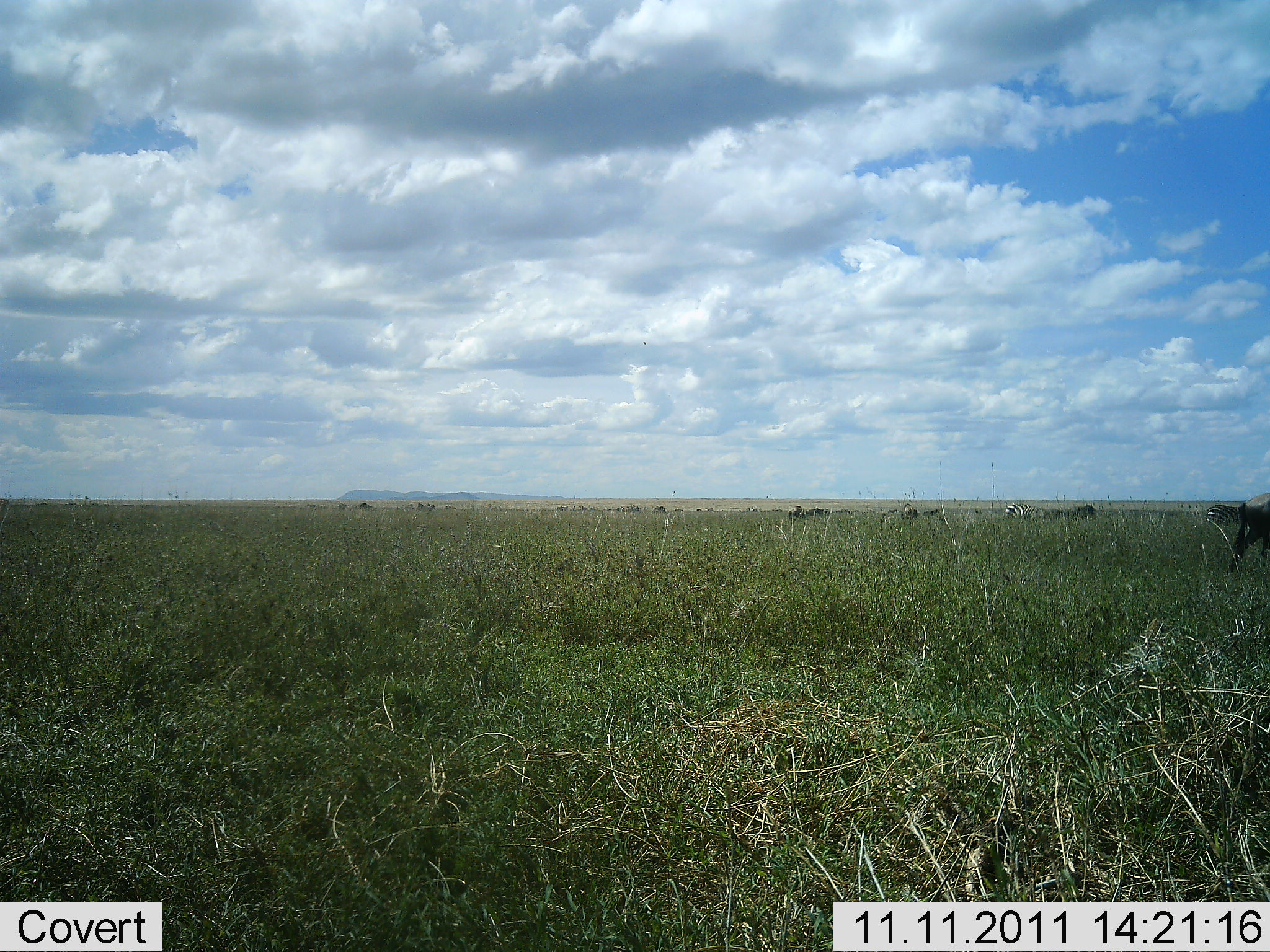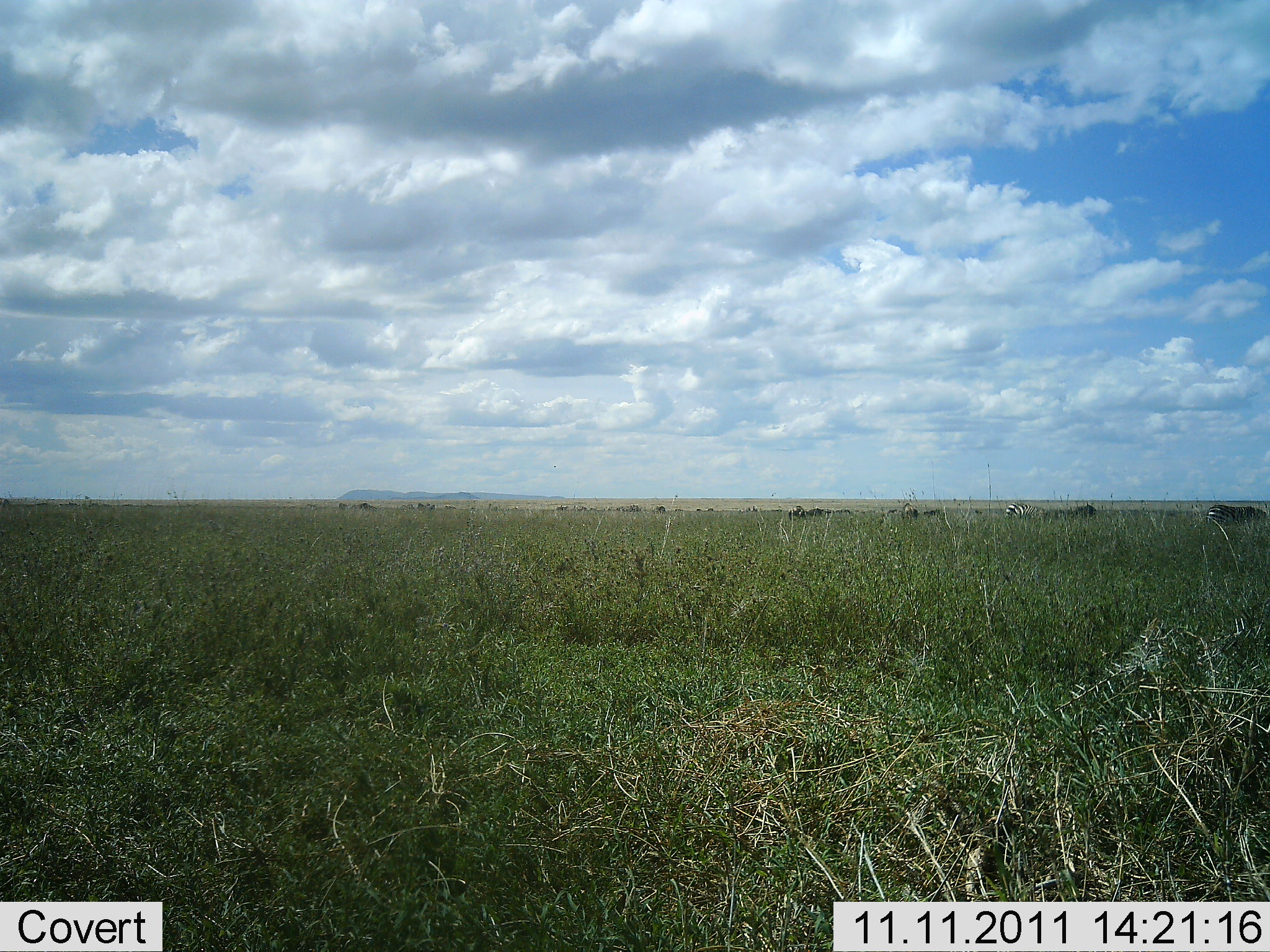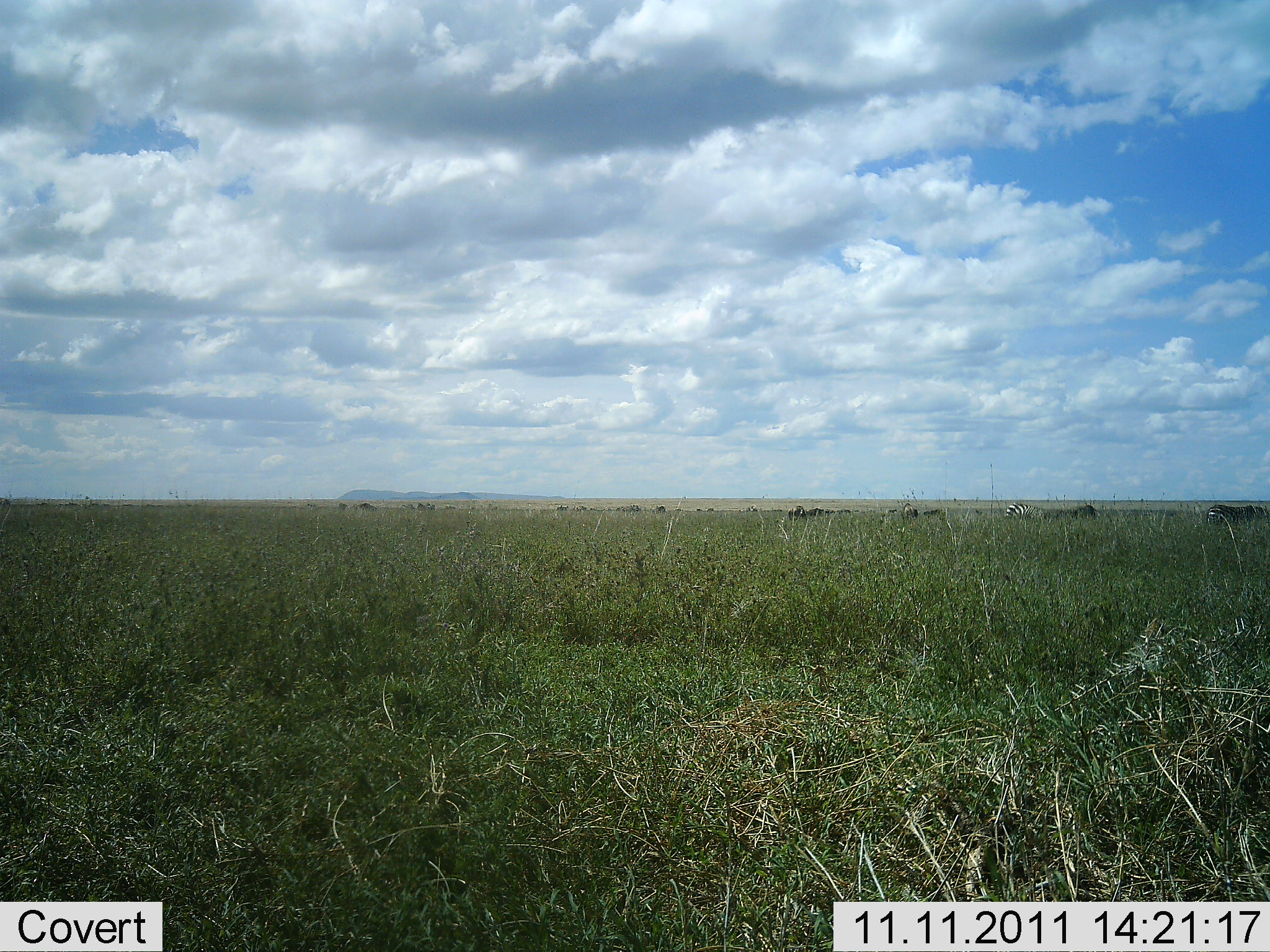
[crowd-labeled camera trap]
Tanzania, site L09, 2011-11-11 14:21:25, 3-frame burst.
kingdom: Animalia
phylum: Chordata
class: Mammalia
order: Artiodactyla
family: Bovidae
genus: Connochaetes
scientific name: Connochaetes taurinus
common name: blue wildebeest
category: wildebeest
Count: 1.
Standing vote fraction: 36%.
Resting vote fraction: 0%.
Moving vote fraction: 73%.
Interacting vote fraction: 0%.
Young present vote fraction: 0%.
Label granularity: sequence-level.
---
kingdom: Animalia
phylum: Chordata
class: Mammalia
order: Perissodactyla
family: Equidae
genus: Equus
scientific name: Equus quagga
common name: plains zebra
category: zebra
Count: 2.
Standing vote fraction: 80%.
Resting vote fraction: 0%.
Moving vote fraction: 0%.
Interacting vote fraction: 0%.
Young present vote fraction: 0%.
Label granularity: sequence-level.